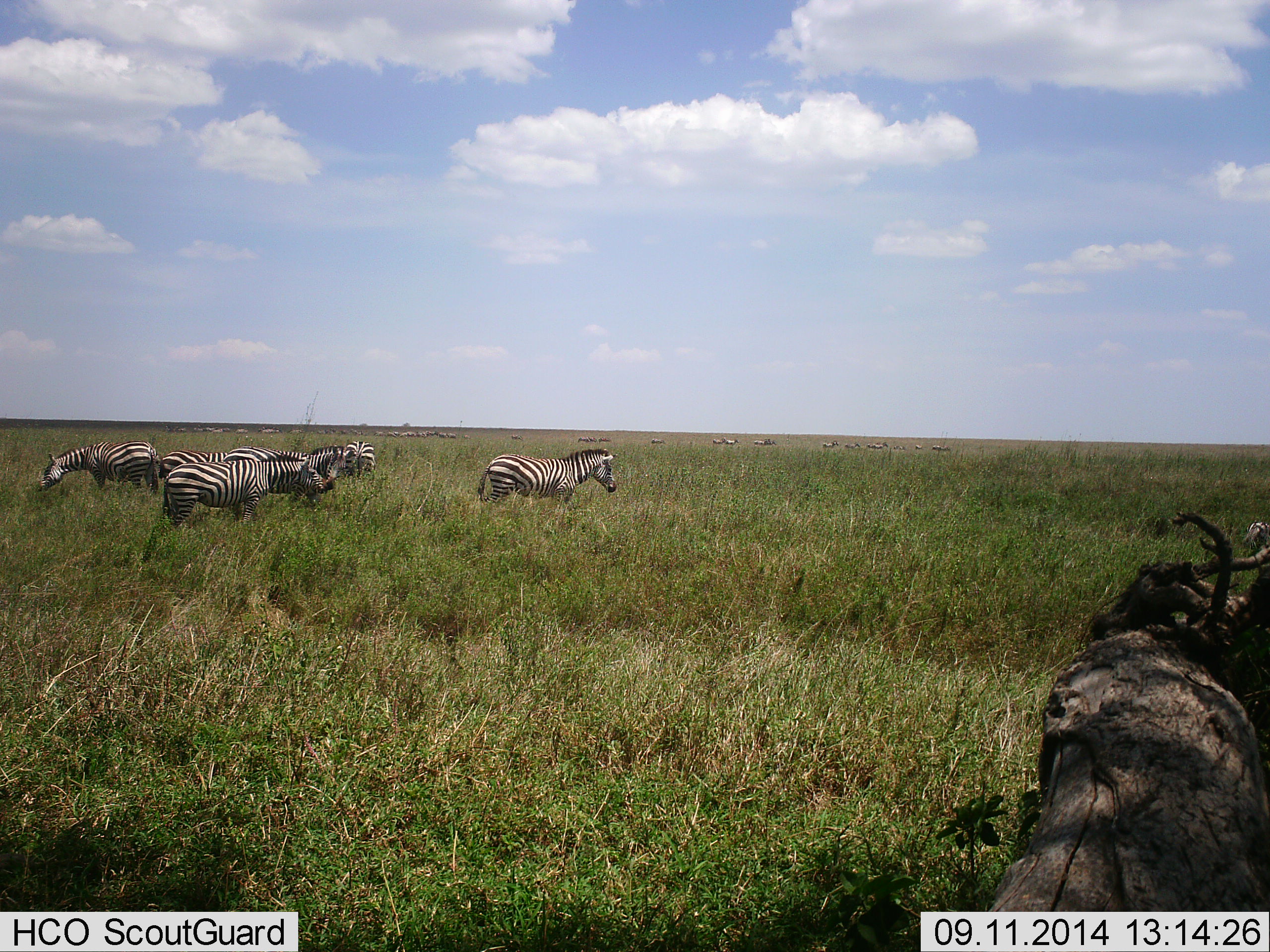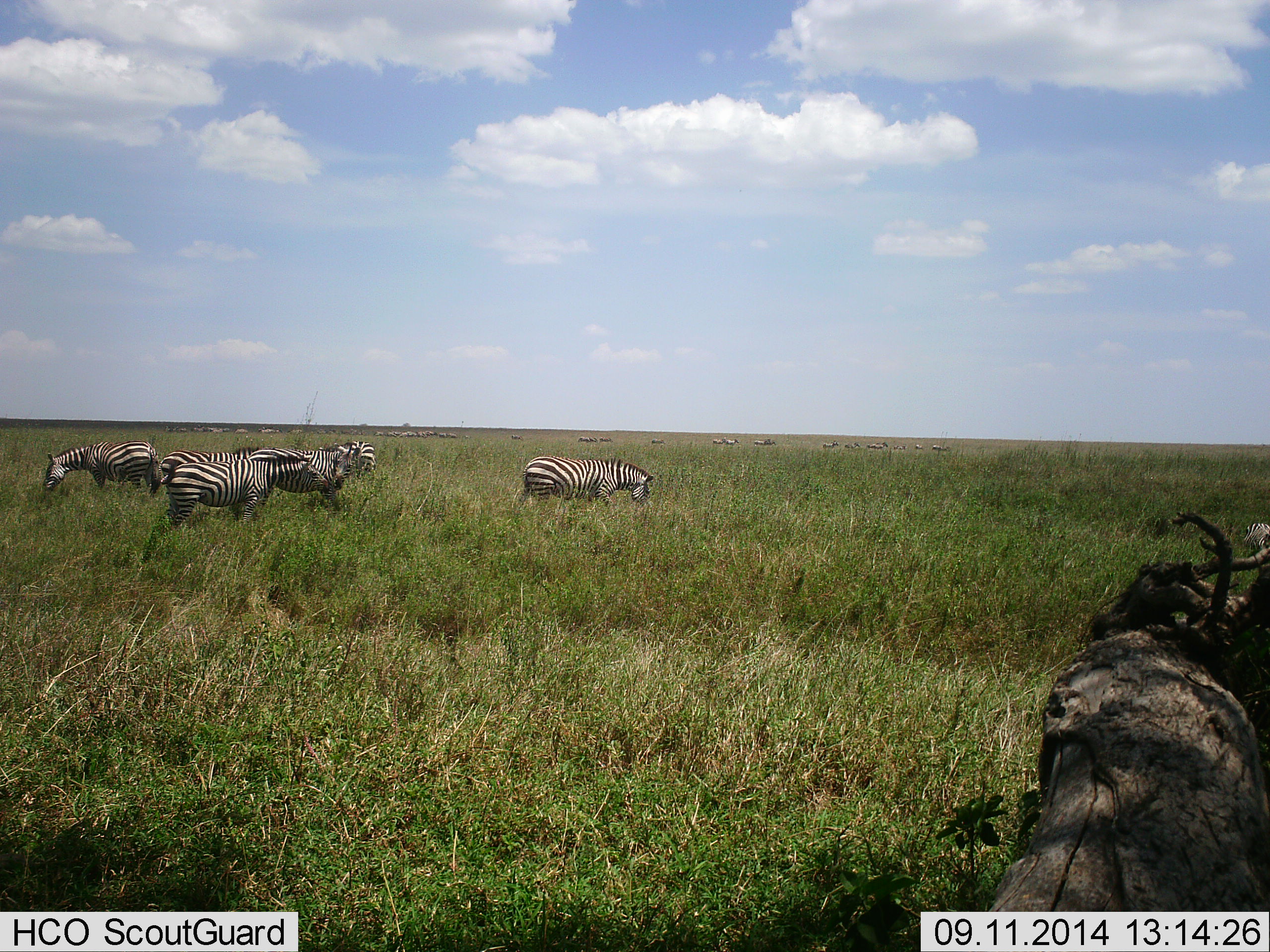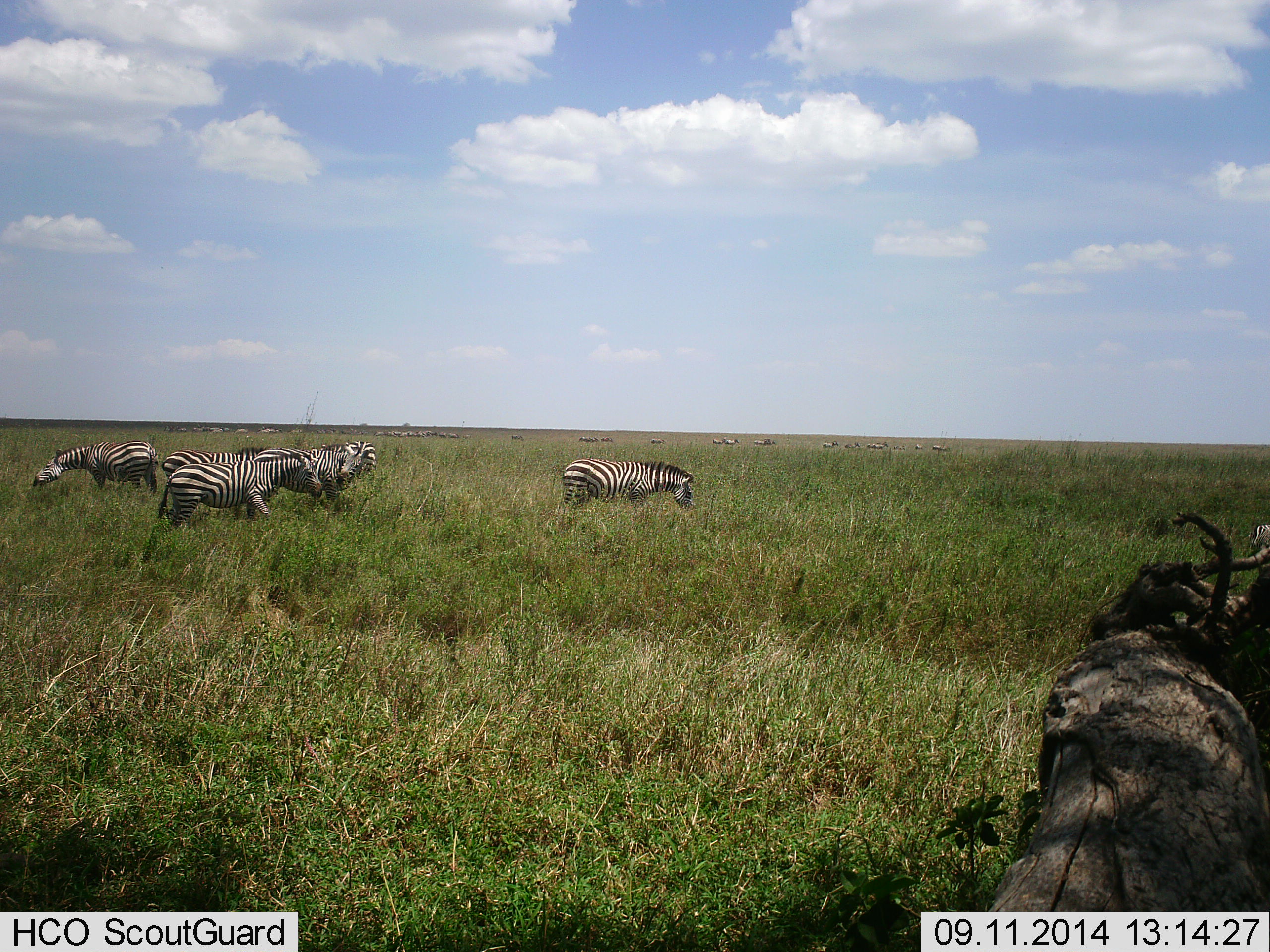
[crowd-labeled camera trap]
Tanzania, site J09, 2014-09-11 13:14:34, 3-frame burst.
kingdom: Animalia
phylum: Chordata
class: Mammalia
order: Perissodactyla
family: Equidae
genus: Equus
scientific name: Equus quagga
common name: plains zebra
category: zebra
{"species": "zebra (plains zebra) (Equus quagga)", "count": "6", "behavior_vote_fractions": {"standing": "40%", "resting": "0%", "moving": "70%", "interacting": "0%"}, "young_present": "0%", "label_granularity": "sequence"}